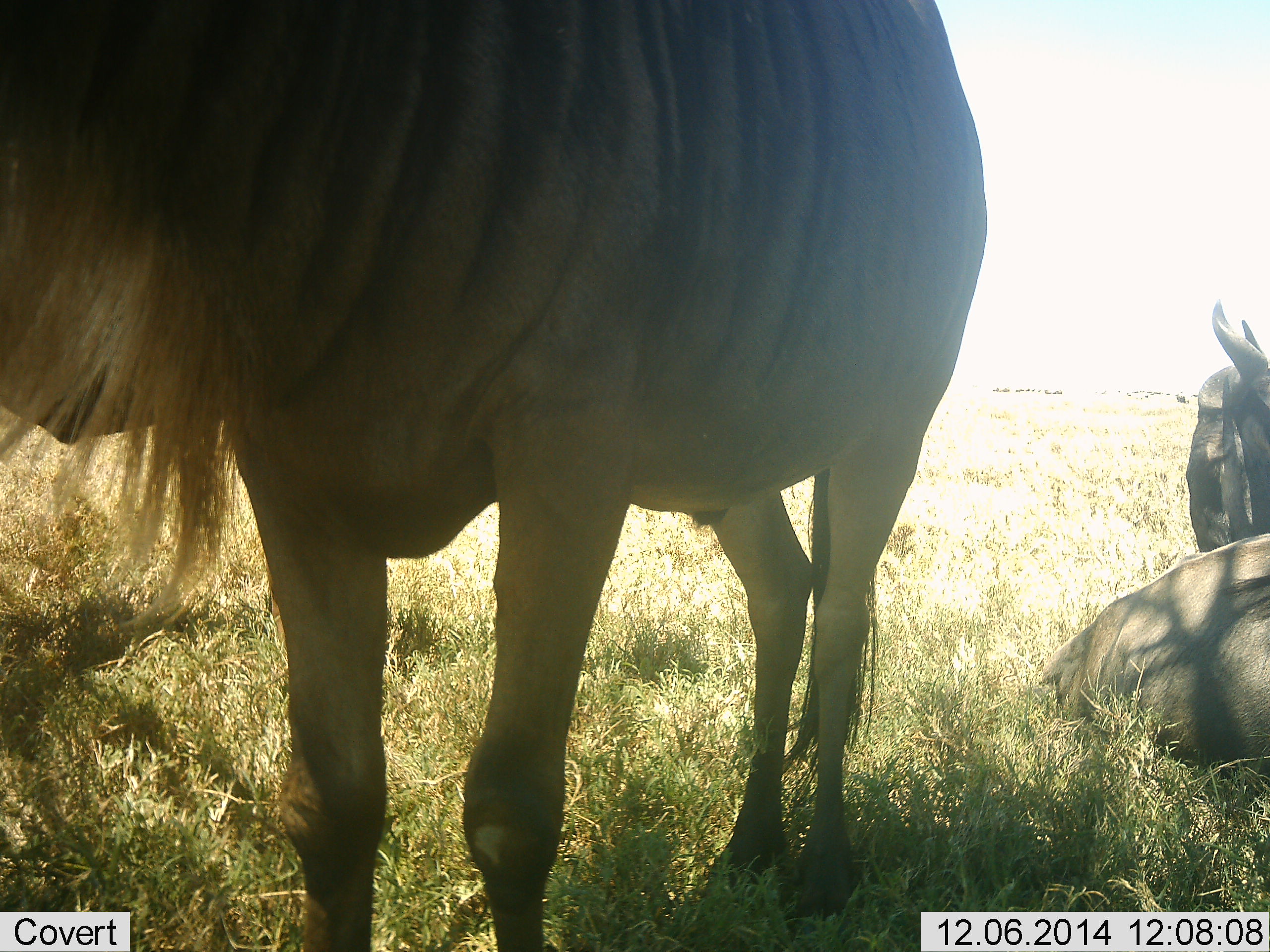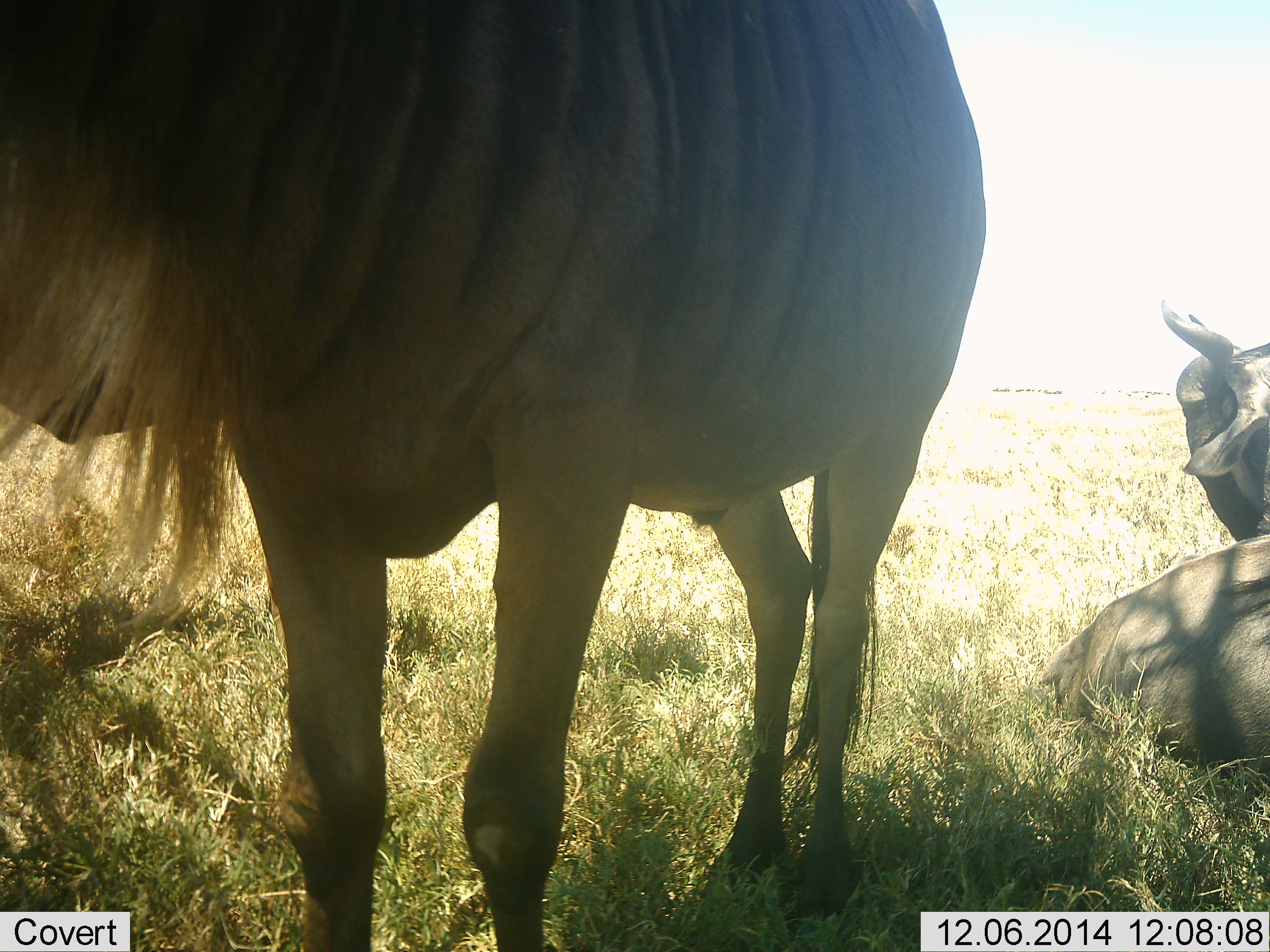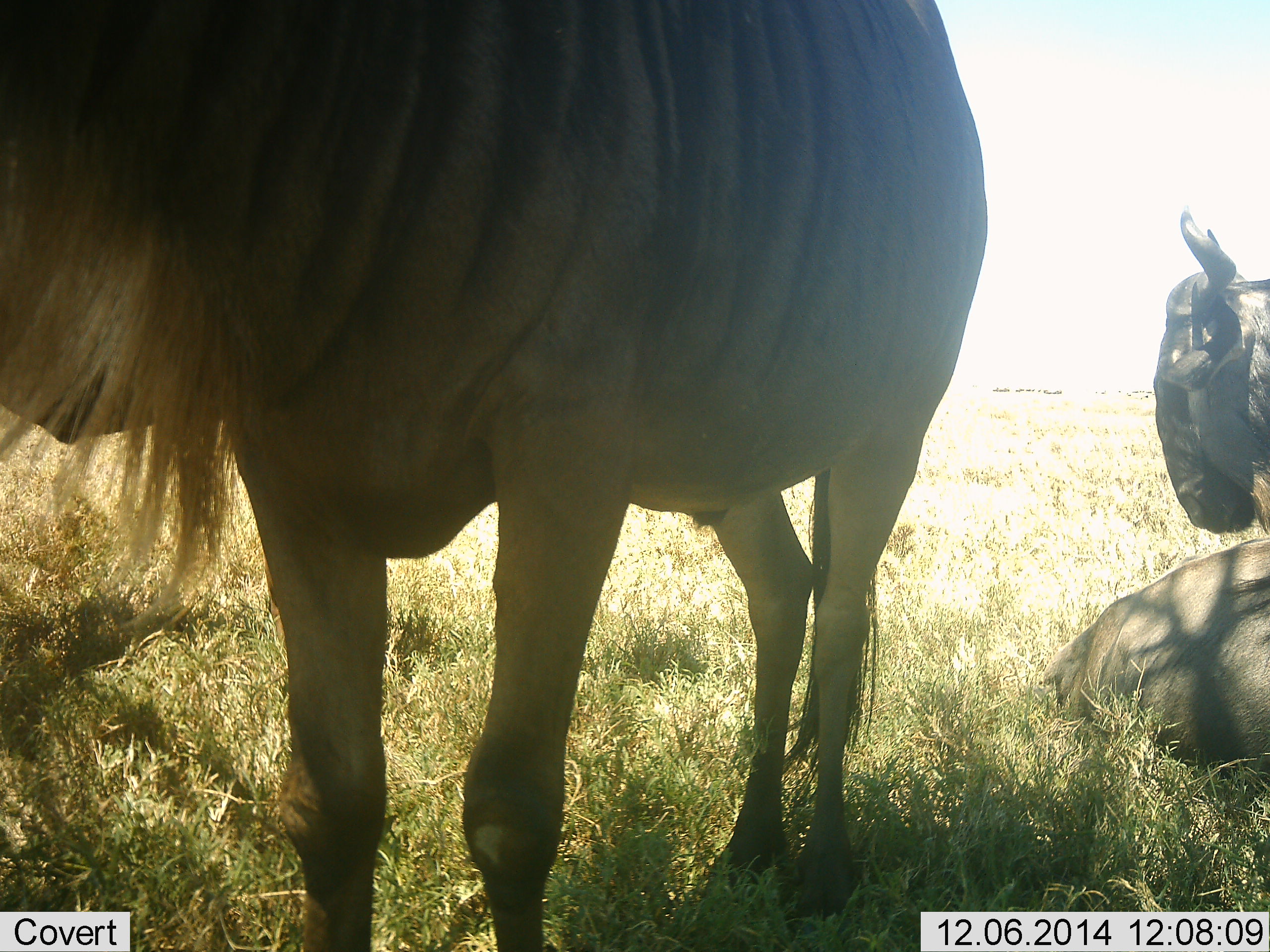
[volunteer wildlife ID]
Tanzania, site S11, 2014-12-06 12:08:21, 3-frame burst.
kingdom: Animalia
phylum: Chordata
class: Mammalia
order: Artiodactyla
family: Bovidae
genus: Connochaetes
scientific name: Connochaetes taurinus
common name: blue wildebeest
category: wildebeest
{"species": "wildebeest (blue wildebeest) (Connochaetes taurinus)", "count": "2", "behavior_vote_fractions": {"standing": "80%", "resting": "100%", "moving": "0%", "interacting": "0%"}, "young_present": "0%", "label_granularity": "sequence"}